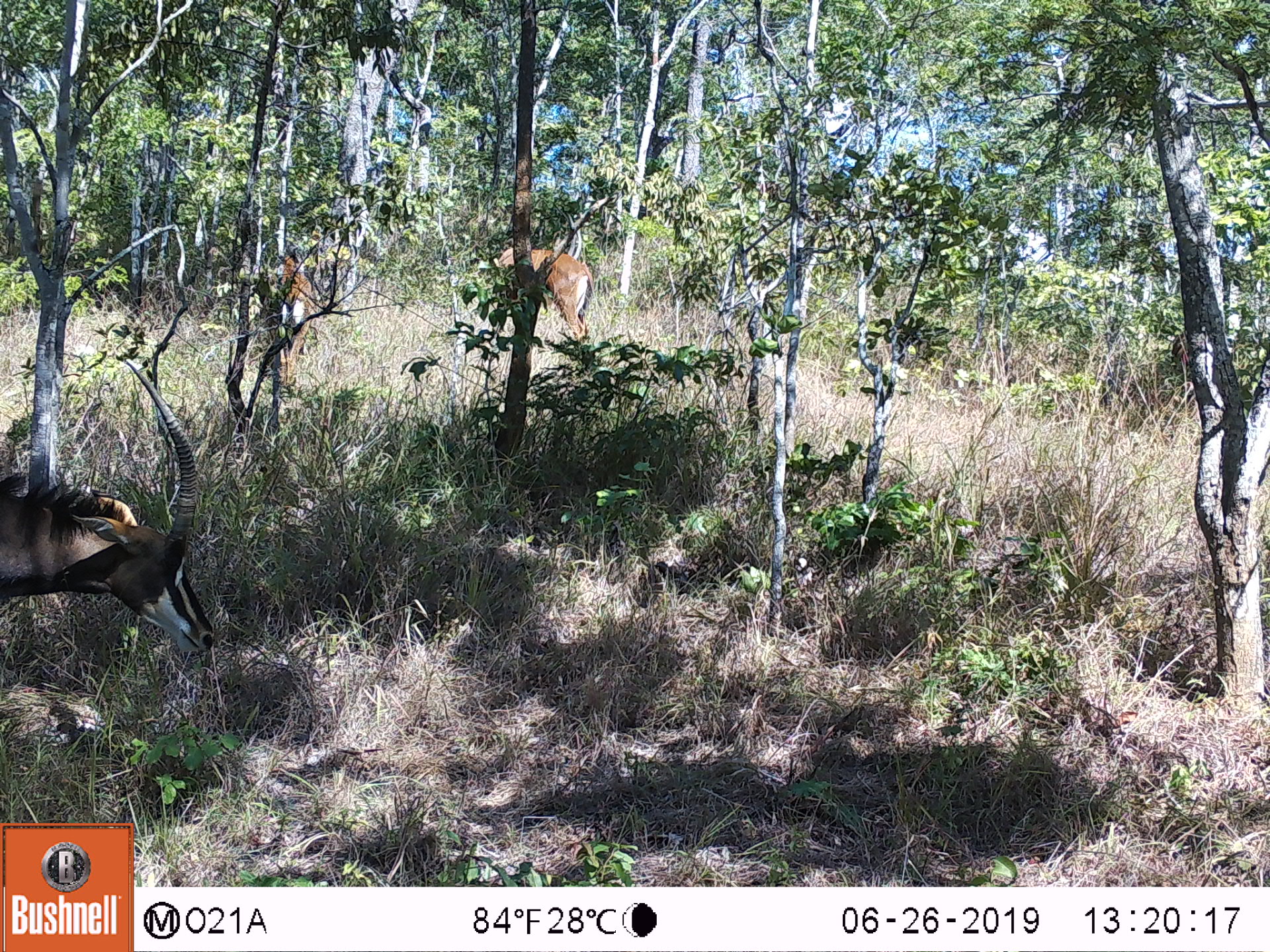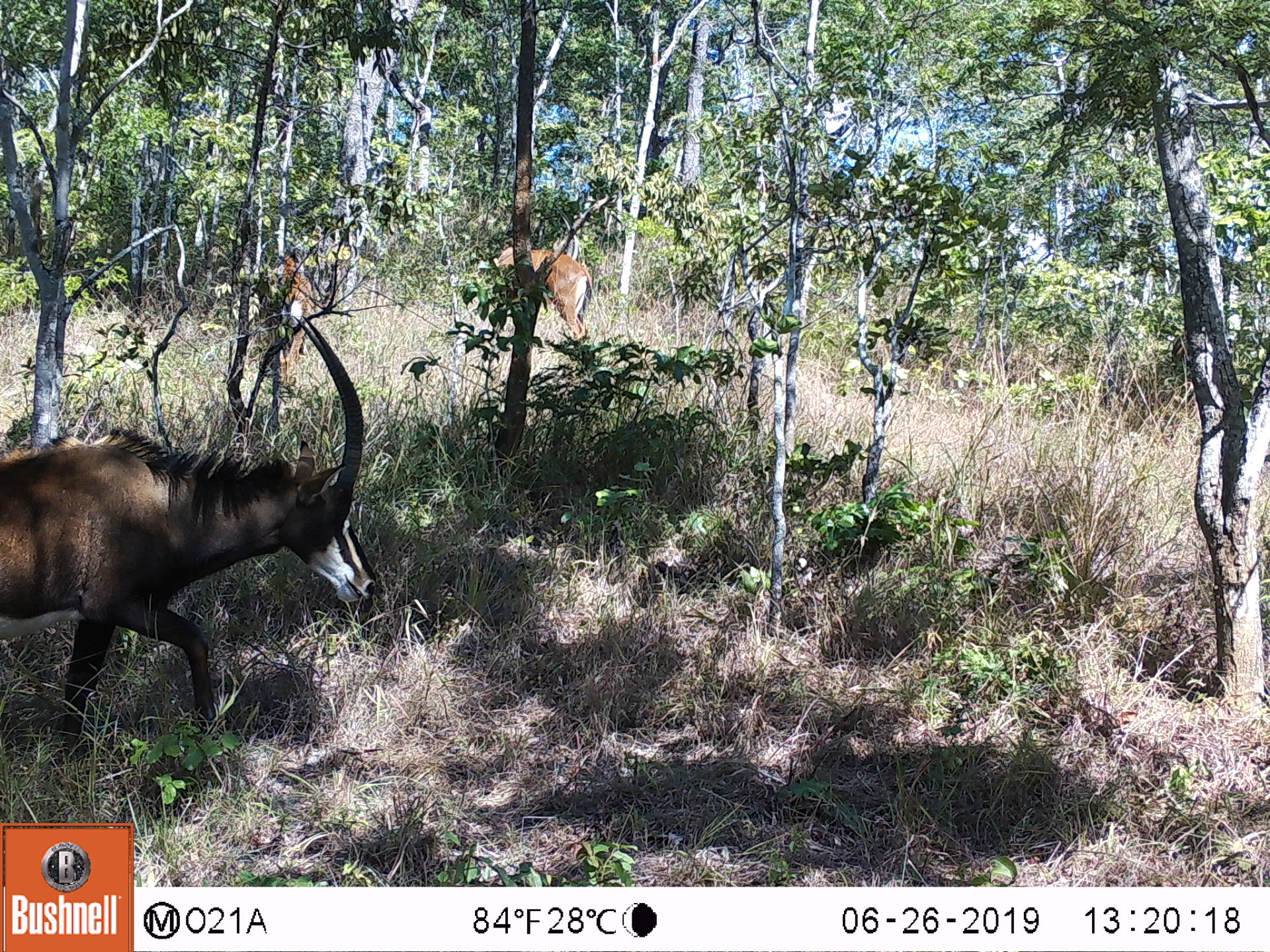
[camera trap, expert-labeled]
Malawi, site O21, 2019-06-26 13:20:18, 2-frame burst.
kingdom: Animalia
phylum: Chordata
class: Mammalia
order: Artiodactyla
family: Bovidae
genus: Hippotragus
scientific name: Hippotragus niger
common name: sable antelope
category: sable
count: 3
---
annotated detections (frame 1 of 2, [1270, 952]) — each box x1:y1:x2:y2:
sable: 0:342:216:698; 468:239:600:351; 262:240:365:380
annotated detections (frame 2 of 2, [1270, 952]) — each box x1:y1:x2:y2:
sable: 0:305:389:747; 474:245:604:346; 266:260:347:357